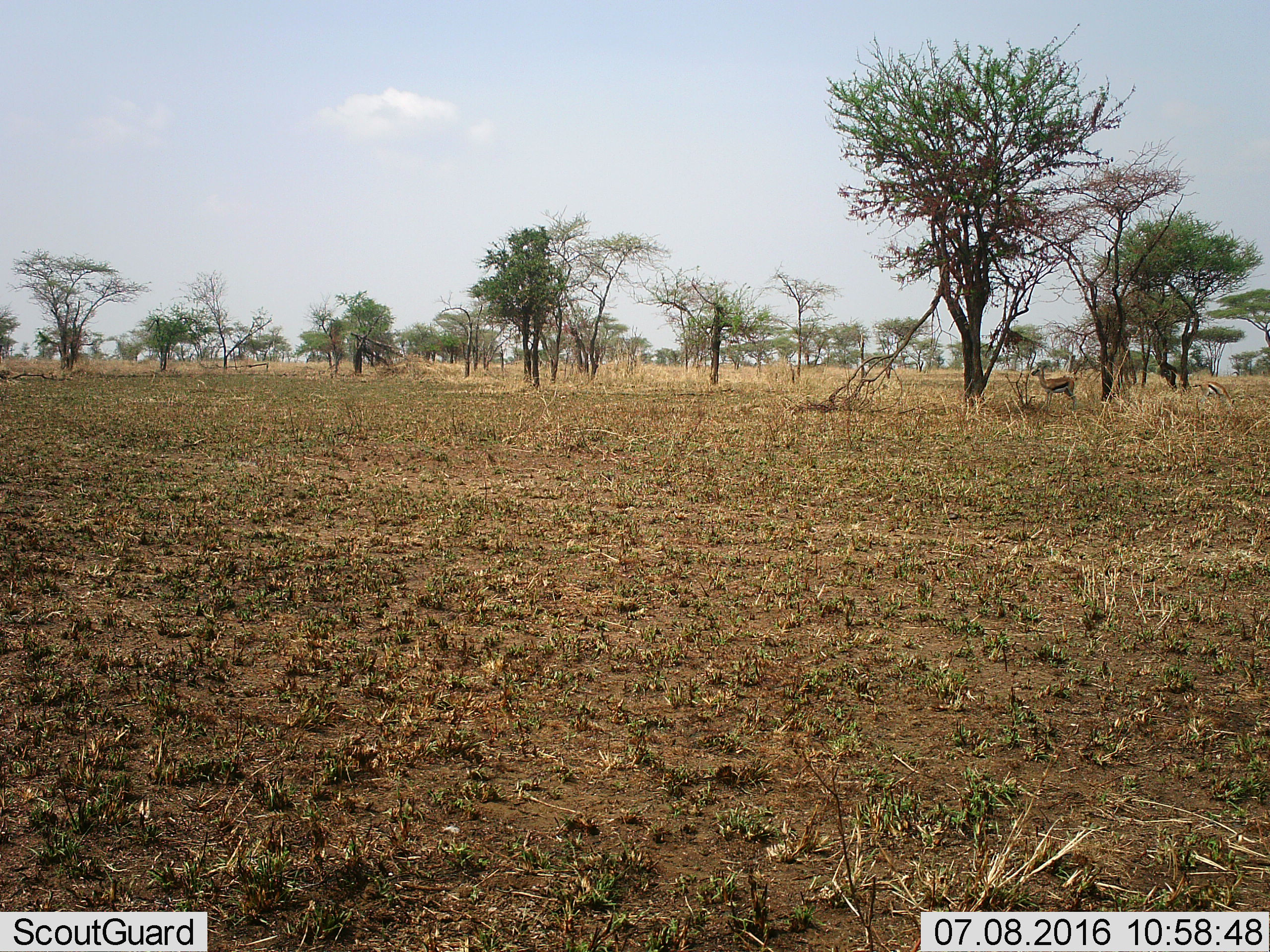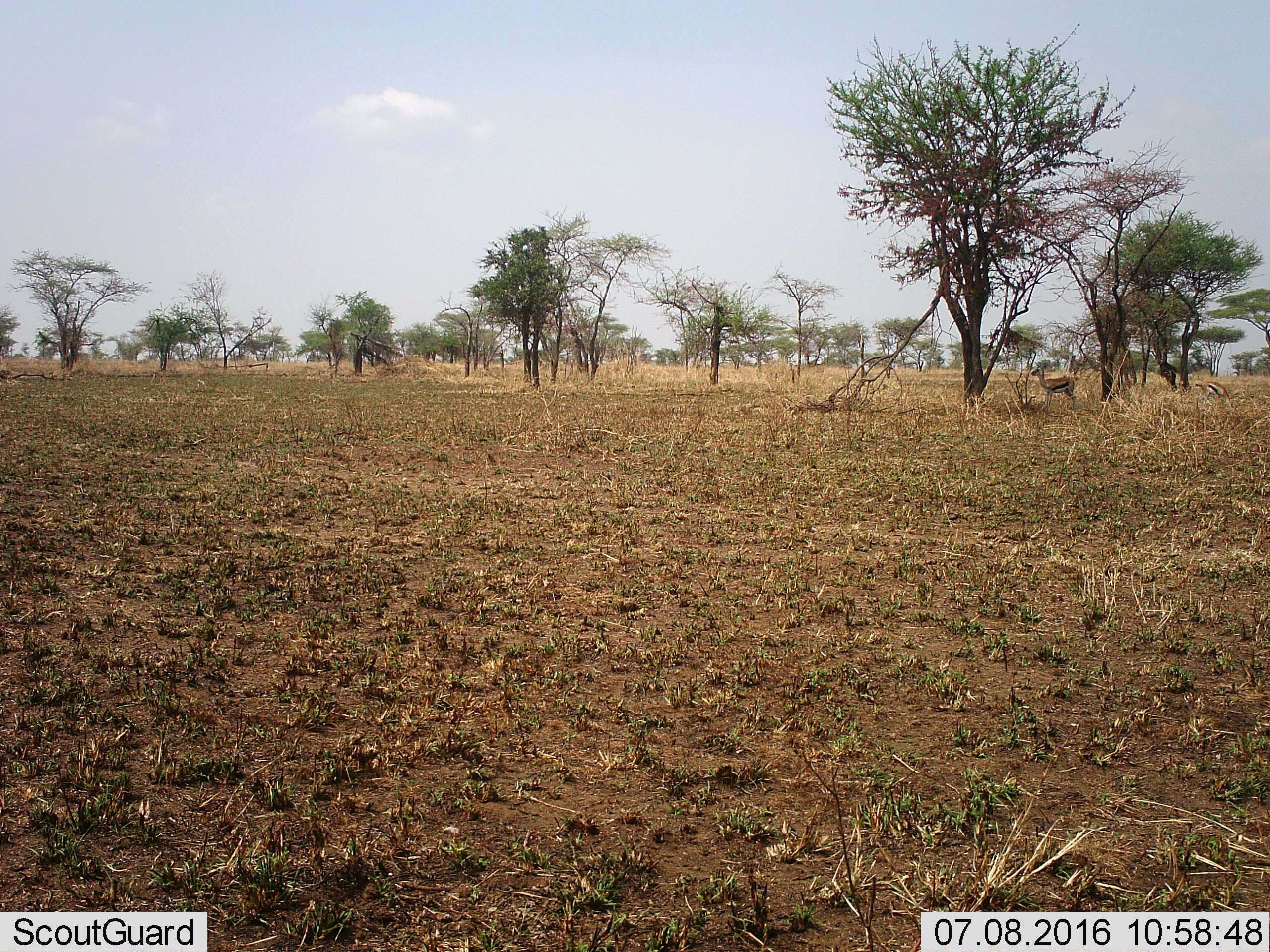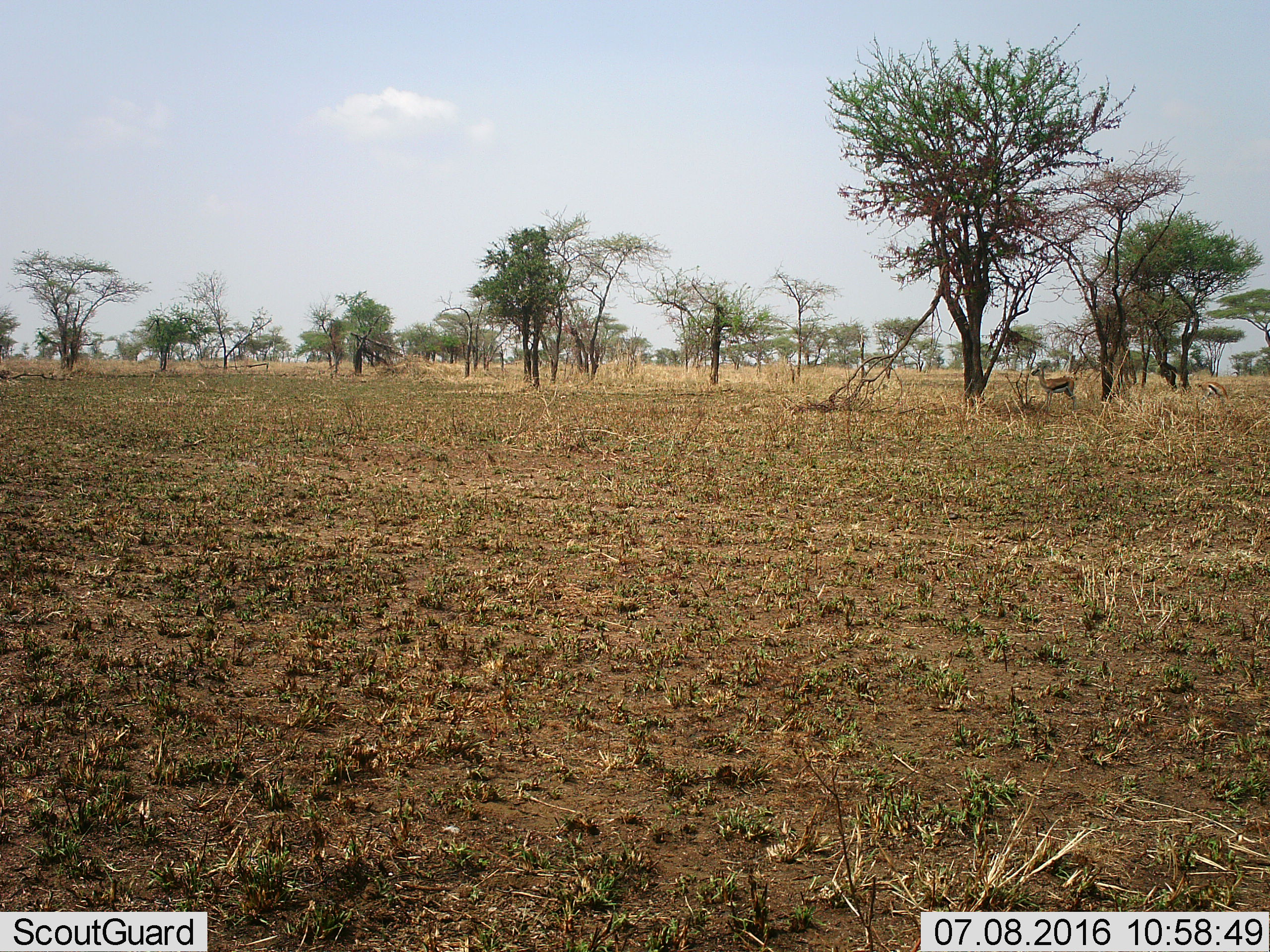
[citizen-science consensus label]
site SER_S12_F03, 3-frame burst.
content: unidentified animal